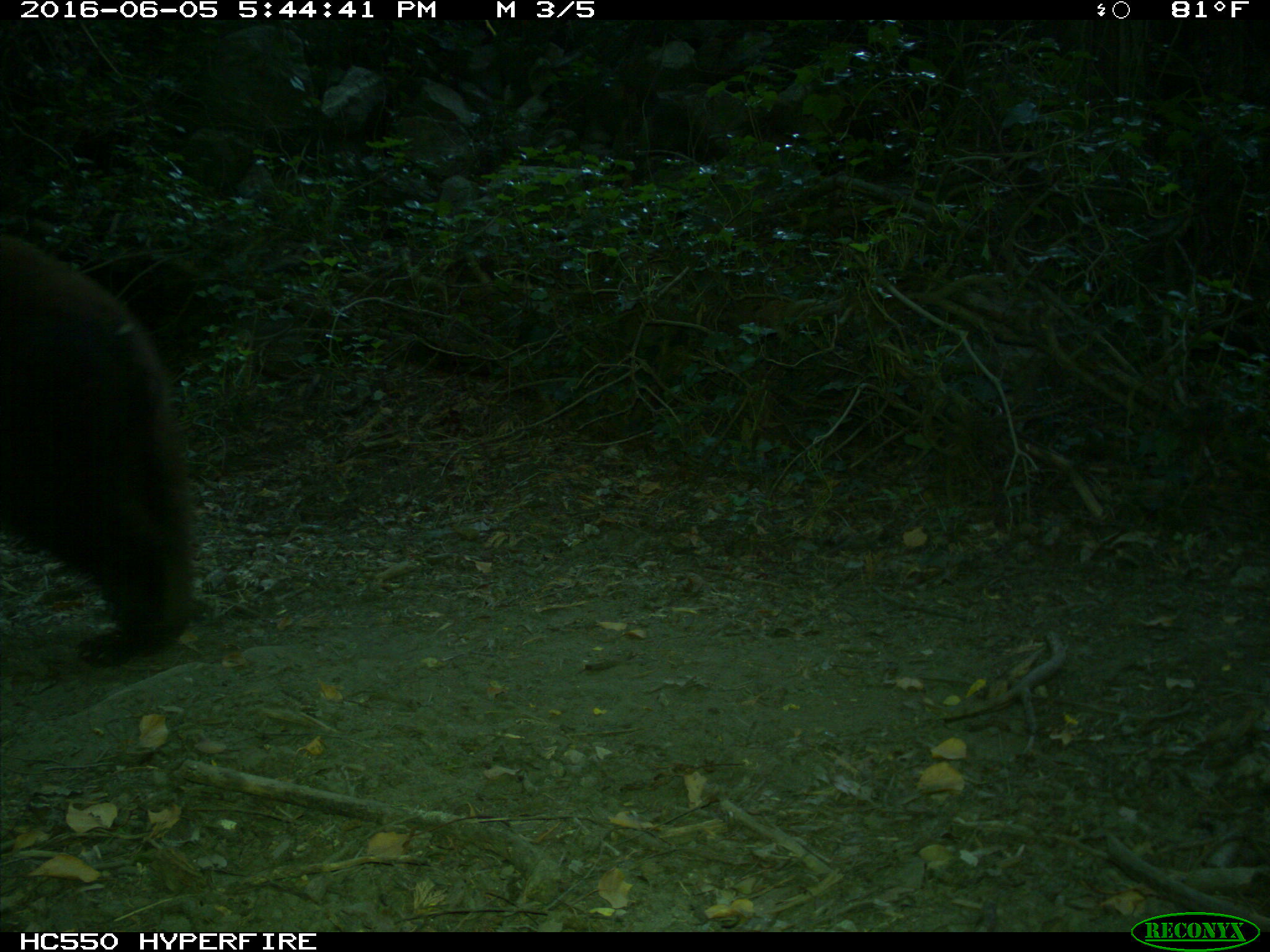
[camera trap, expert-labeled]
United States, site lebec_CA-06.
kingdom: Animalia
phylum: Chordata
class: Mammalia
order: Carnivora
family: Ursidae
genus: Ursus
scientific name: Ursus americanus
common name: american black bear